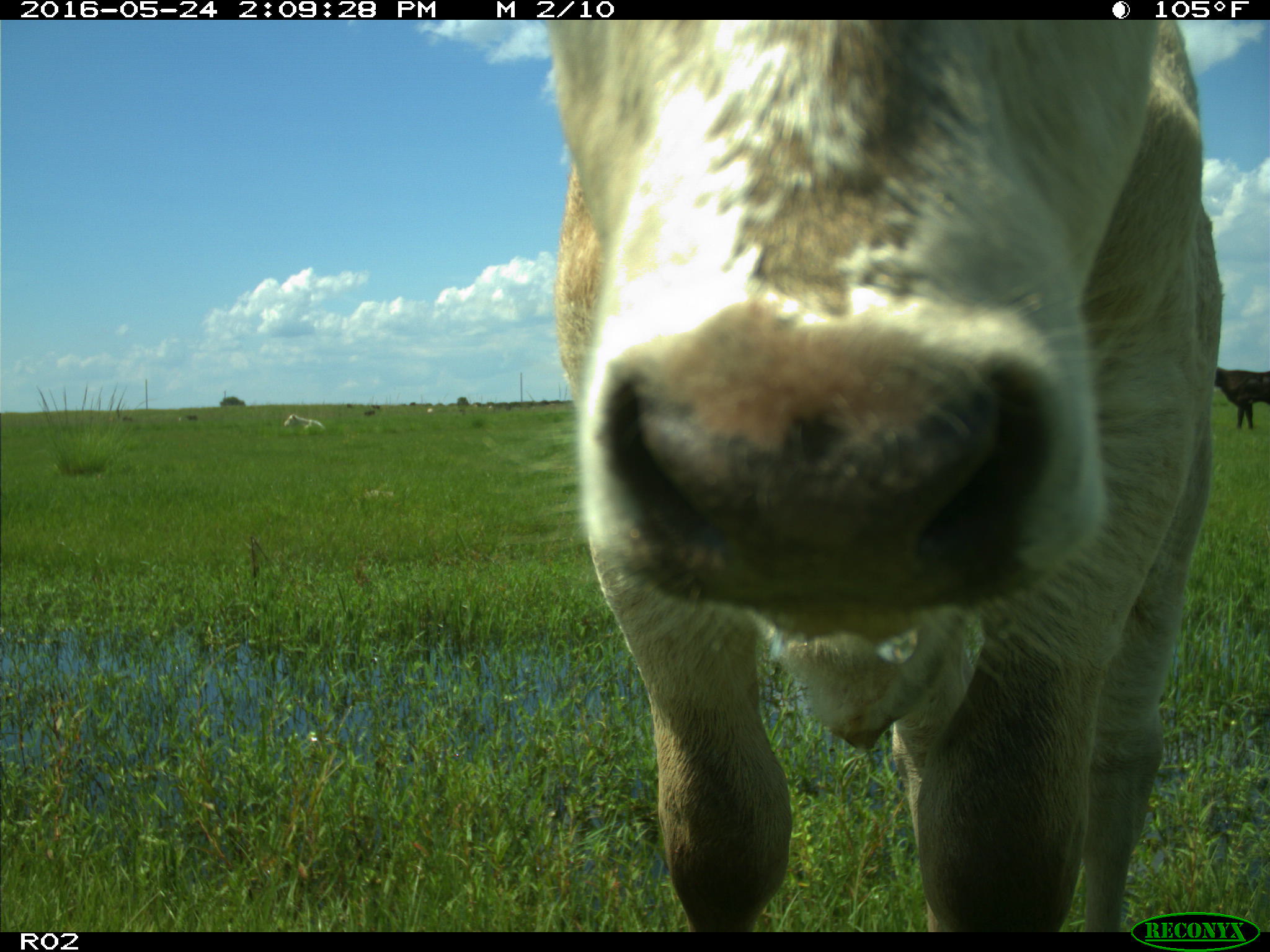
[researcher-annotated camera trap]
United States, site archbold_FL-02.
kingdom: Animalia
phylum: Chordata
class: Mammalia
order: Artiodactyla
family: Bovidae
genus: Bos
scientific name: Bos taurus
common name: domestic cow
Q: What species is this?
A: Bos taurus (domestic cow).